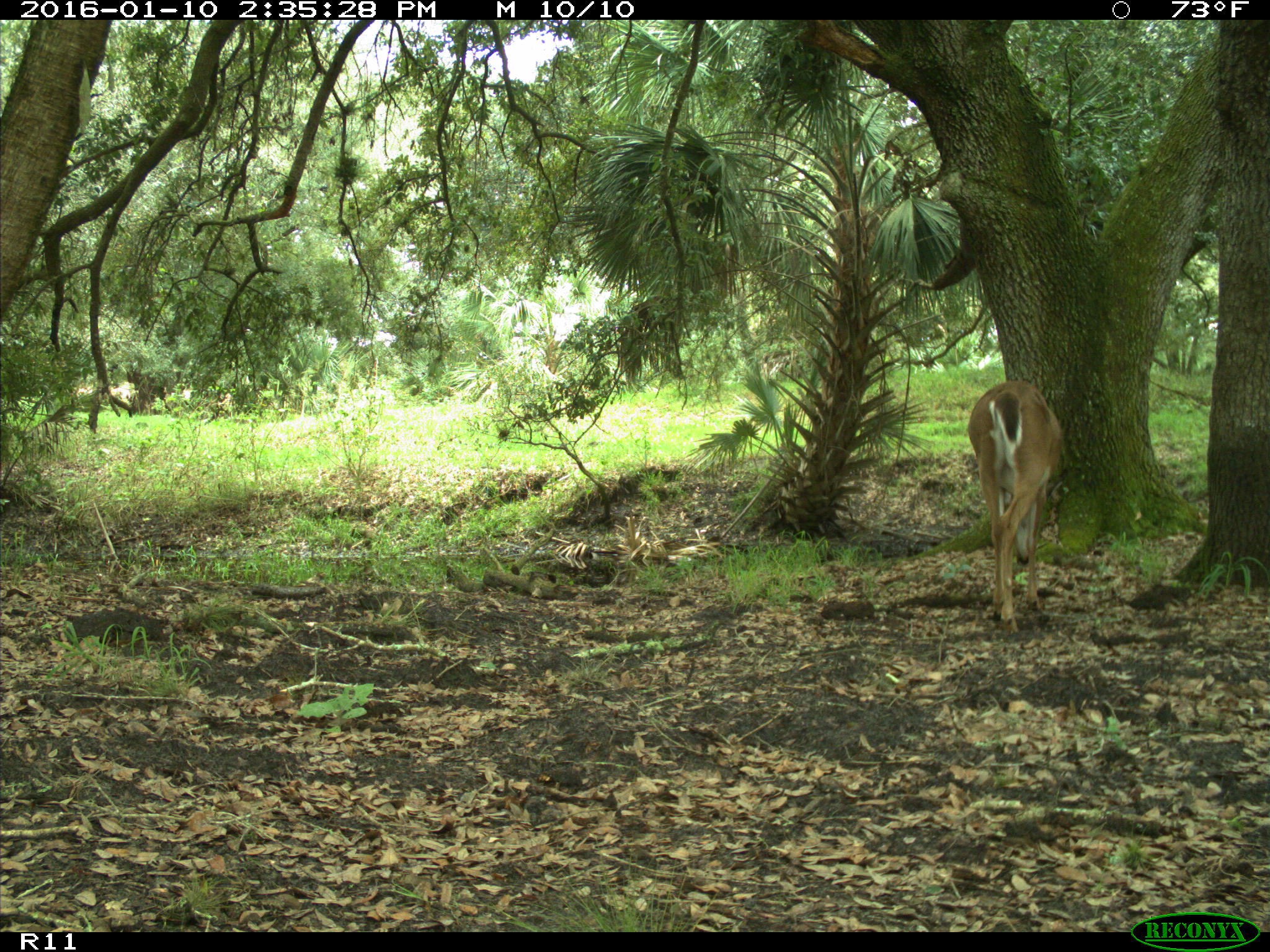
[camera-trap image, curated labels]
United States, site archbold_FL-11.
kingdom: Animalia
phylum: Chordata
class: Mammalia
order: Artiodactyla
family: Cervidae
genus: Odocoileus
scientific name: Odocoileus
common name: deer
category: unidentified deer